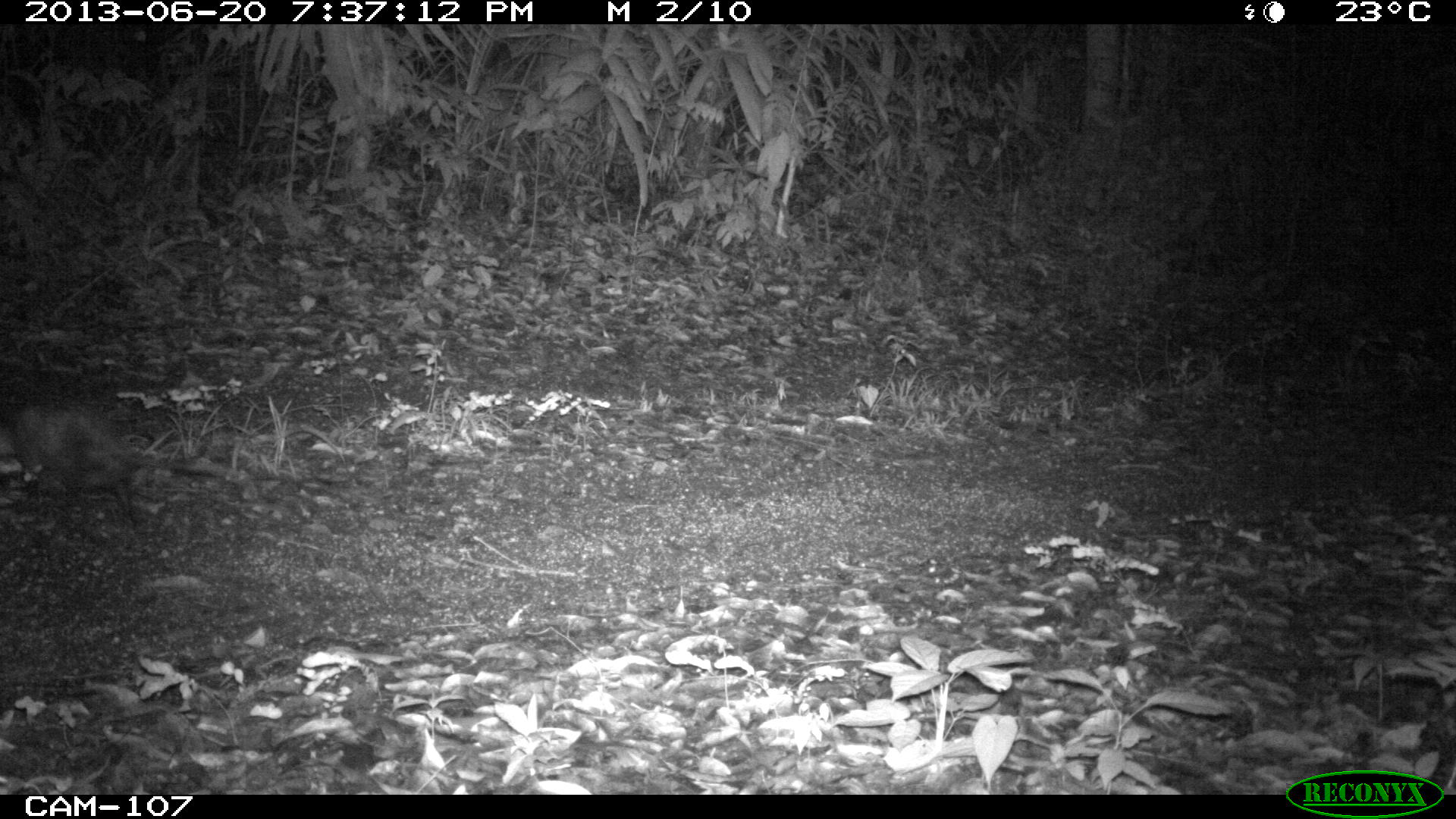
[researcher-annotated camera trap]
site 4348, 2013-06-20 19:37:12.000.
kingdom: Animalia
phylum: Chordata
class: Mammalia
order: Didelphimorphia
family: Didelphidae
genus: Didelphis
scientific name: Didelphis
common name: american opossums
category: didelphis sp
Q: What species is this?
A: Didelphis sp (american opossums) (Didelphis).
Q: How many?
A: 1.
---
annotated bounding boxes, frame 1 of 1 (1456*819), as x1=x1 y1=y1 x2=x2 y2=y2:
didelphis sp: x1=0 y1=395 x2=220 y2=532